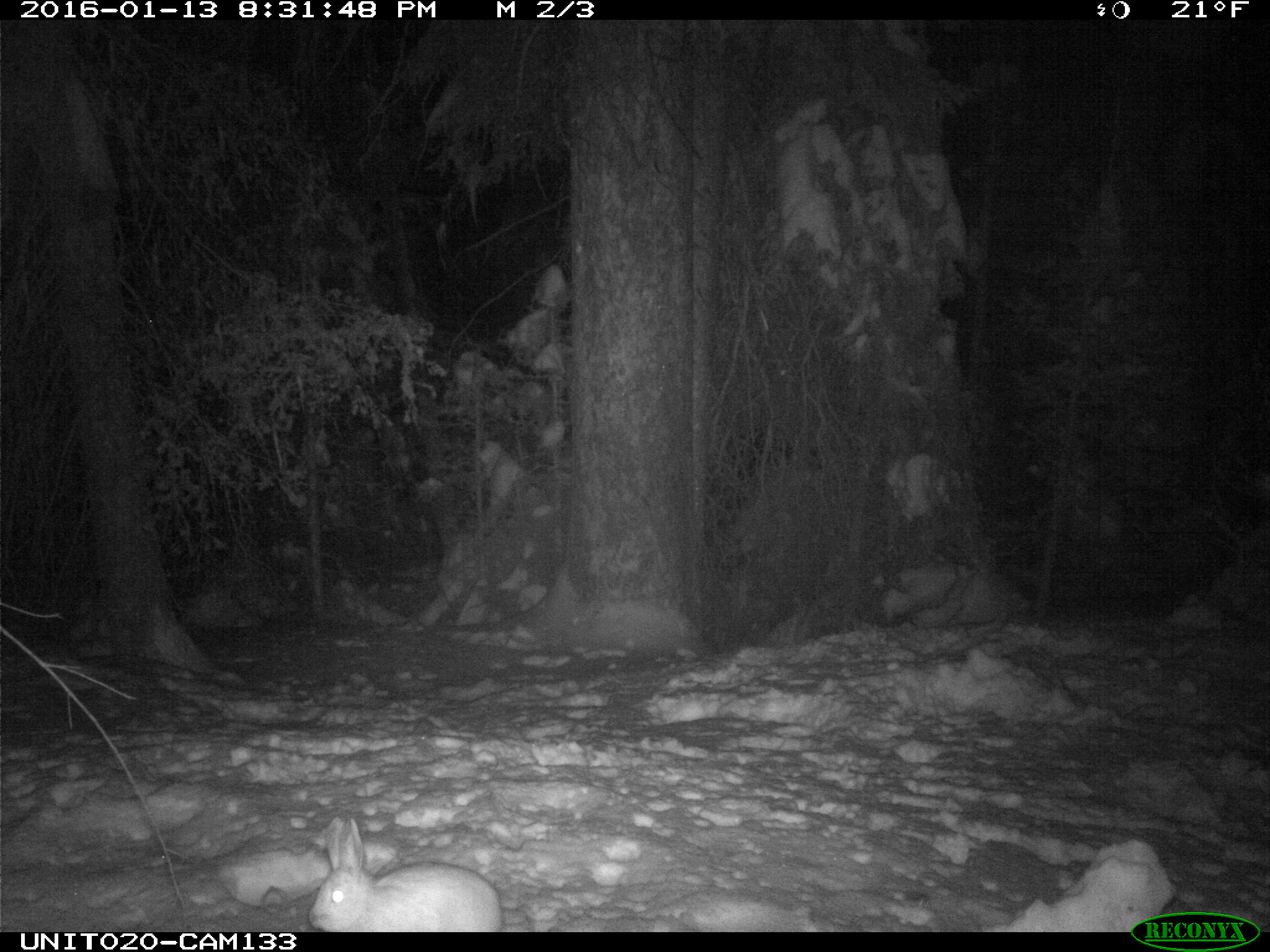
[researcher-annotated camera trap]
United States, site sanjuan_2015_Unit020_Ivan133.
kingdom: Animalia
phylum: Chordata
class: Mammalia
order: Lagomorpha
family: Leporidae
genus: Lepus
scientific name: Lepus americanus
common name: snowshoe hare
Lepus americanus (snowshoe hare).